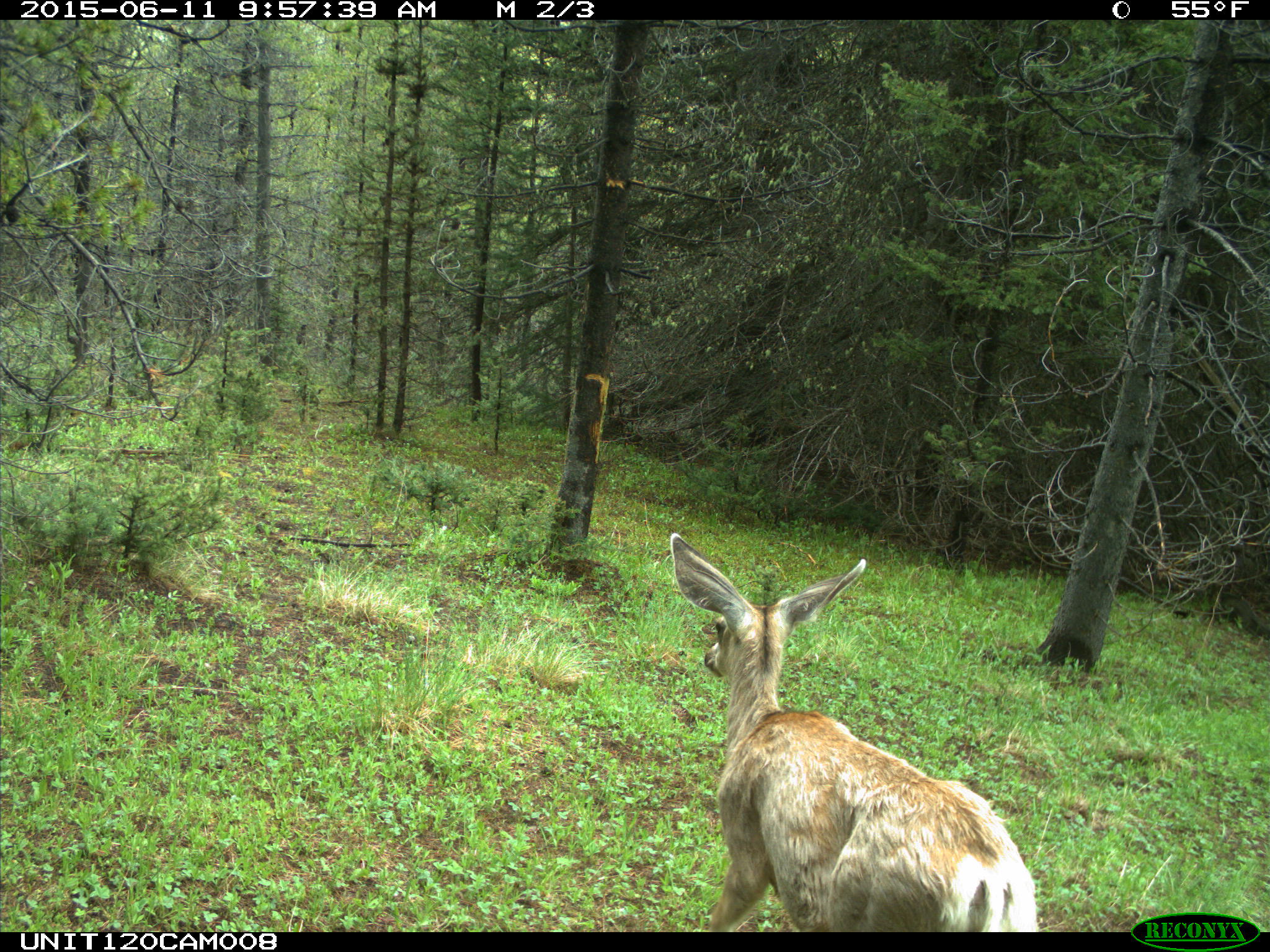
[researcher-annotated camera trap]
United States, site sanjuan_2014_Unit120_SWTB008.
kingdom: Animalia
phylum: Chordata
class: Mammalia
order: Artiodactyla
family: Cervidae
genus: Odocoileus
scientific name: Odocoileus hemionus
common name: mule deer